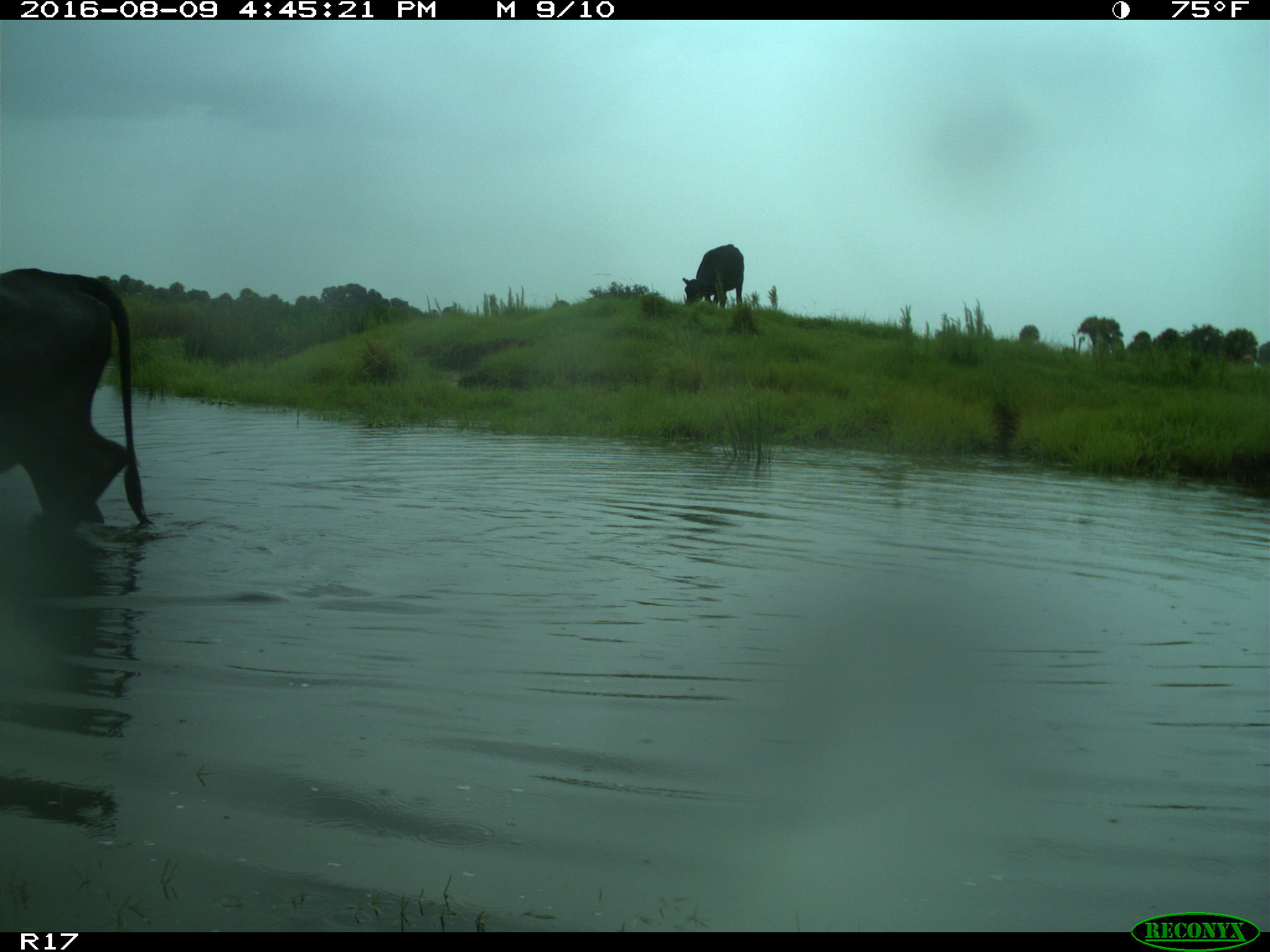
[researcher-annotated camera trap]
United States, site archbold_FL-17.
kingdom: Animalia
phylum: Chordata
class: Mammalia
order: Artiodactyla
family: Bovidae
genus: Bos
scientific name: Bos taurus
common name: domestic cow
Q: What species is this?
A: Bos taurus (domestic cow).